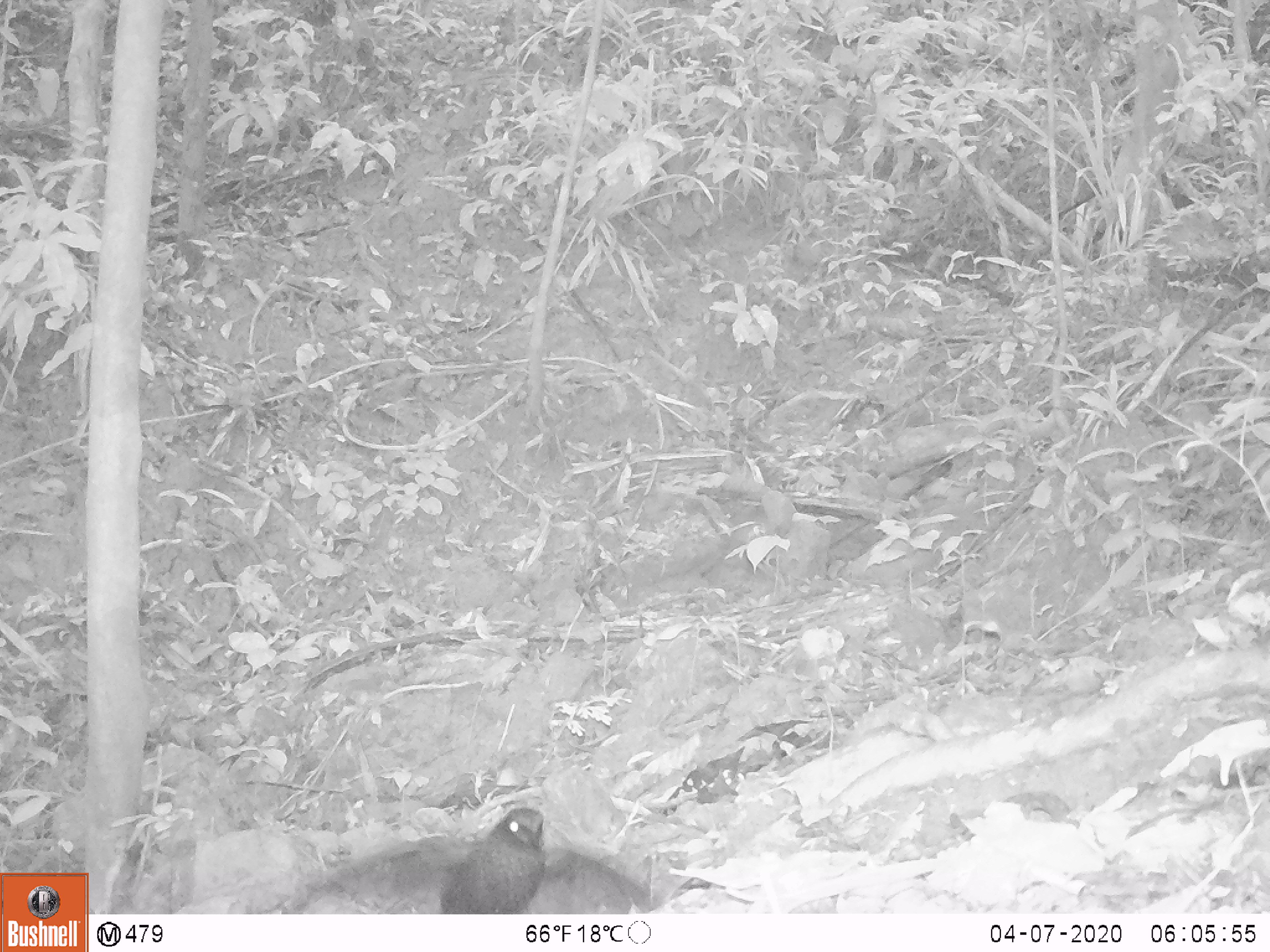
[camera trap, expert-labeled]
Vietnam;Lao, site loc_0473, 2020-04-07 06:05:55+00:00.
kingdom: Animalia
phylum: Chordata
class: Aves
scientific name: Aves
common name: bird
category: unidentified bird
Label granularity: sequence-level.